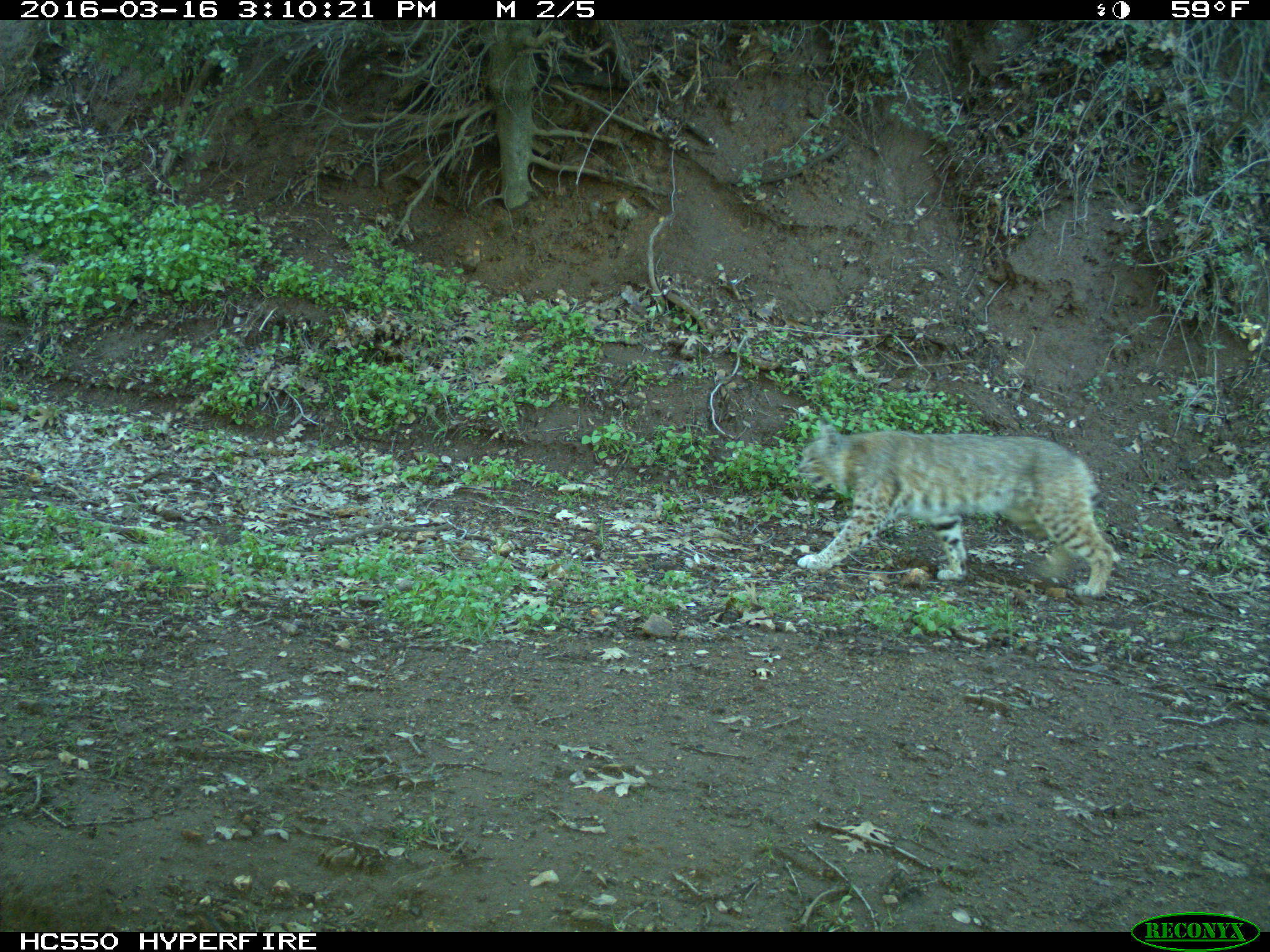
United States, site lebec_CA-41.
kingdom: Animalia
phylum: Chordata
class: Mammalia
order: Carnivora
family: Felidae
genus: Lynx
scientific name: Lynx rufus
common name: bobcat